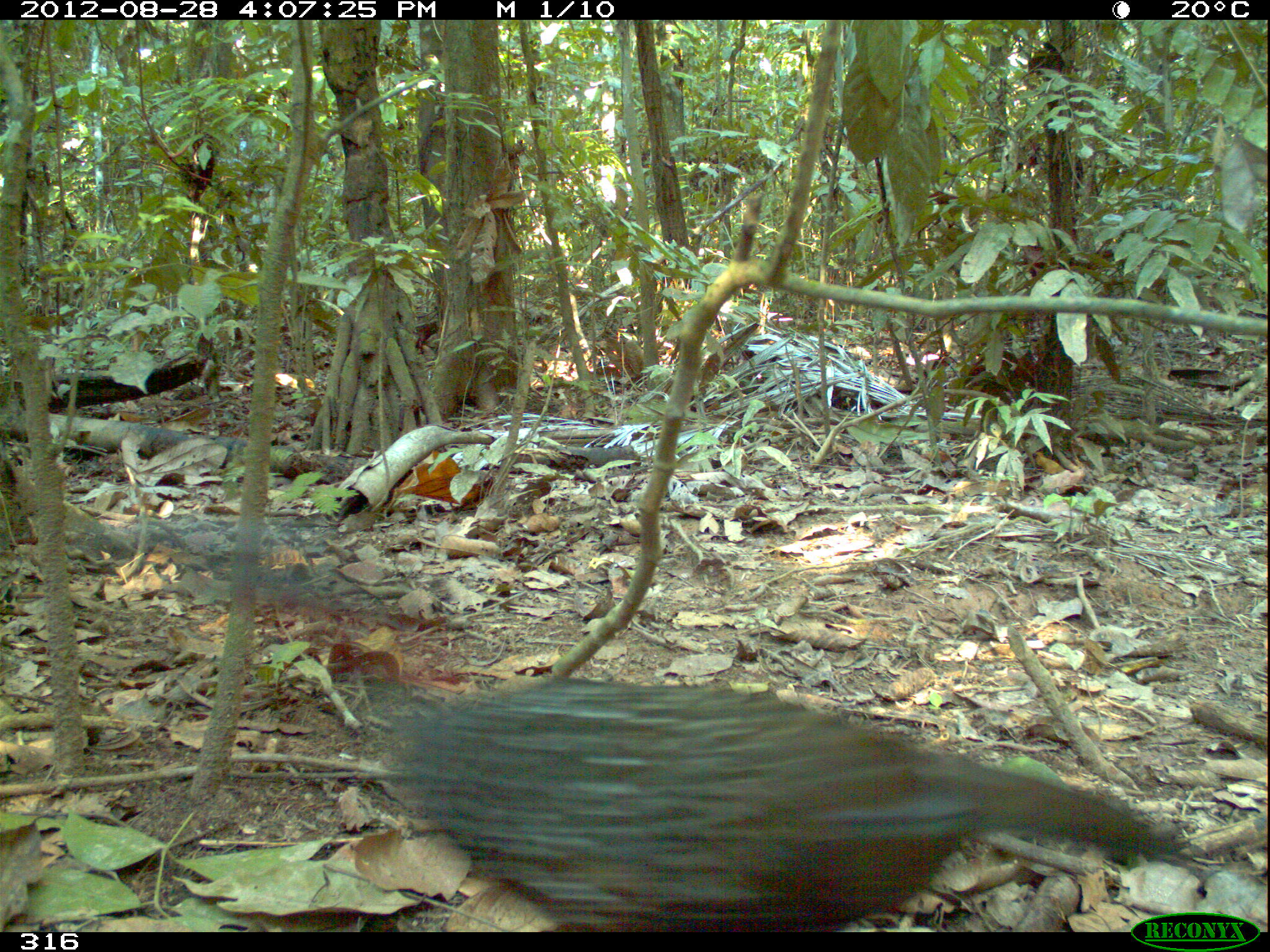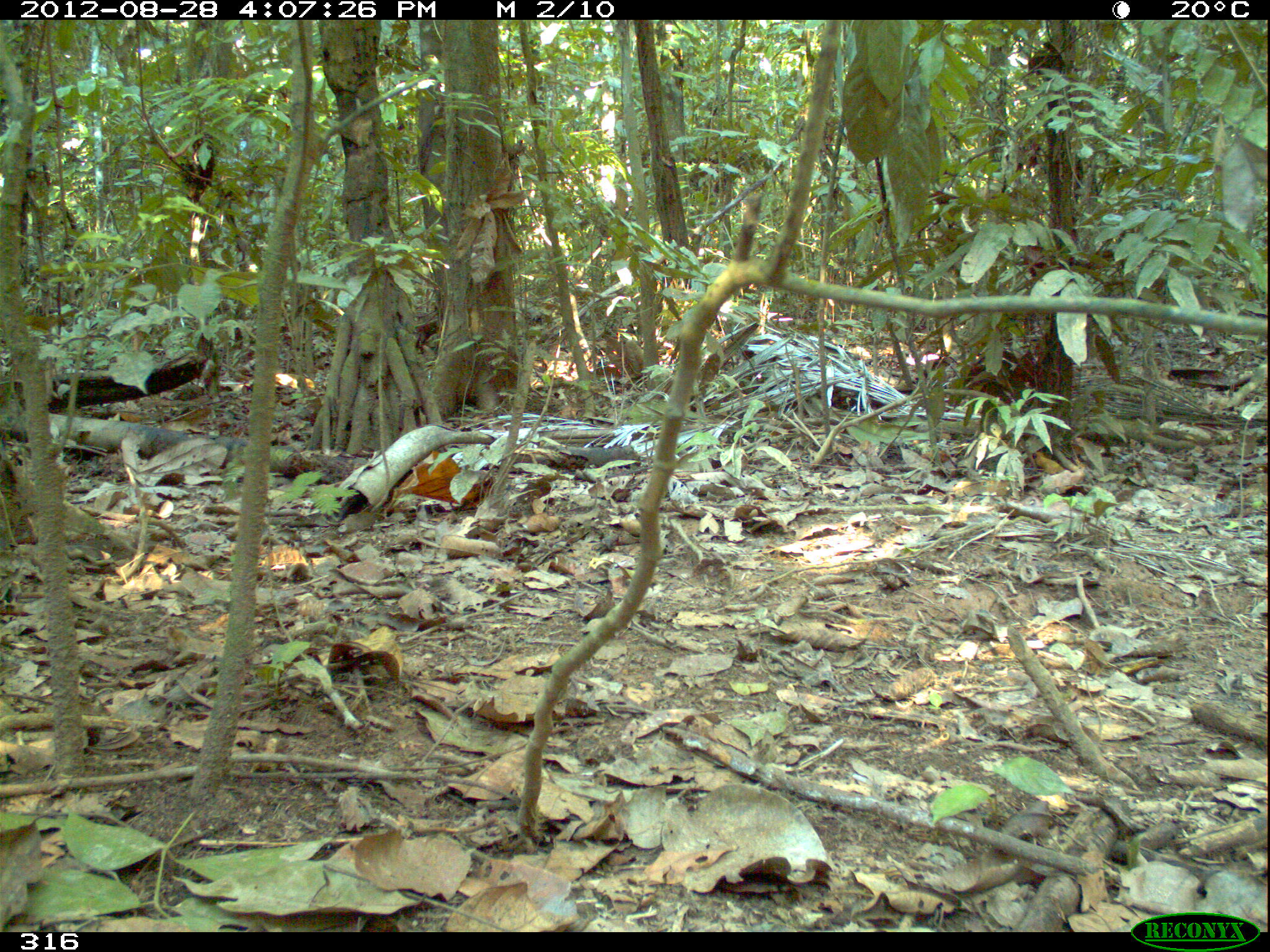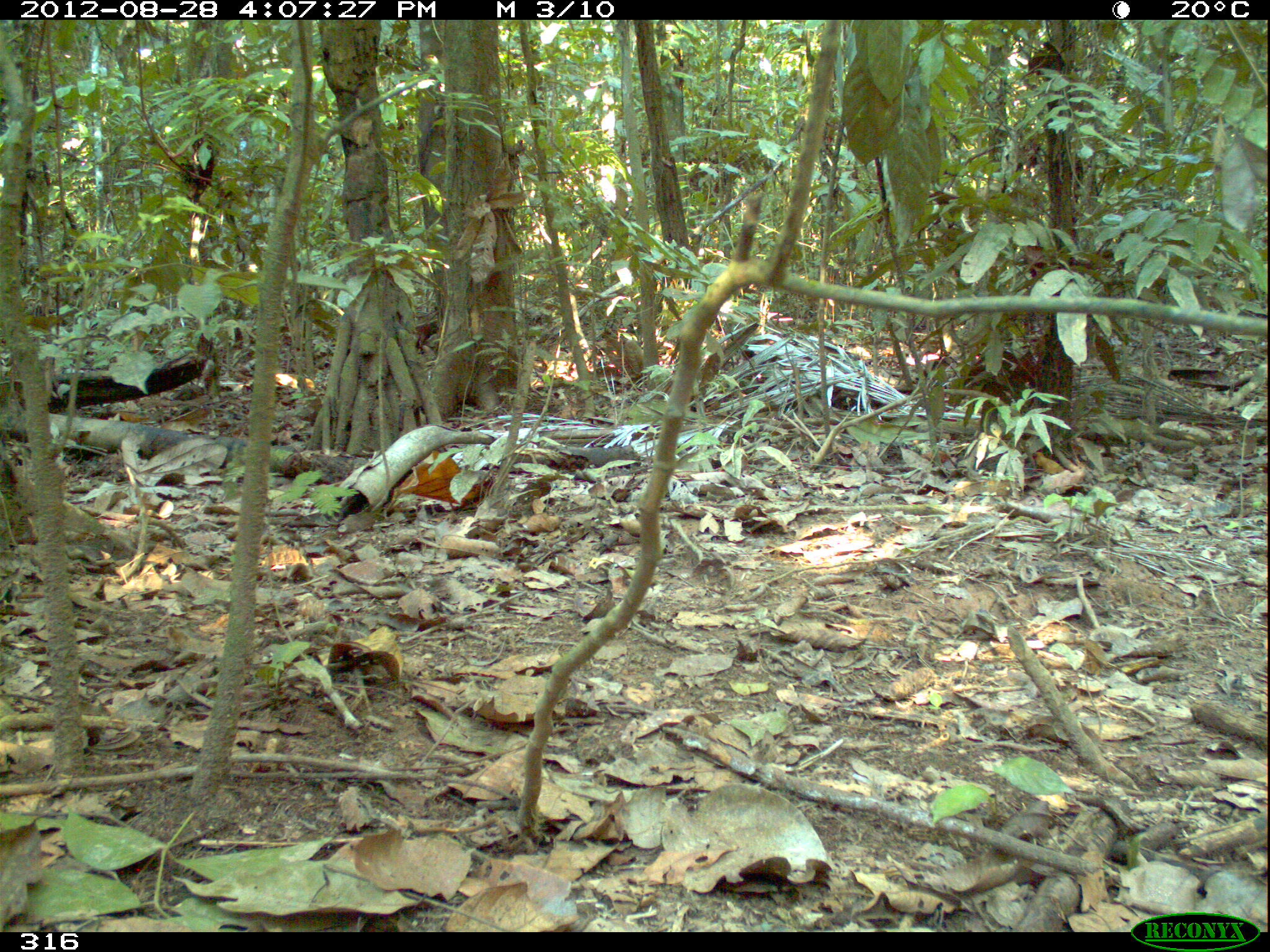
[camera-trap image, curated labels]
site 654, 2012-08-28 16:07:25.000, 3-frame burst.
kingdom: Animalia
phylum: Chordata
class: Aves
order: Galliformes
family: Cracidae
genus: Penelope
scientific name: Penelope jacquacu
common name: spix's guan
Penelope jacquacu (spix's guan).